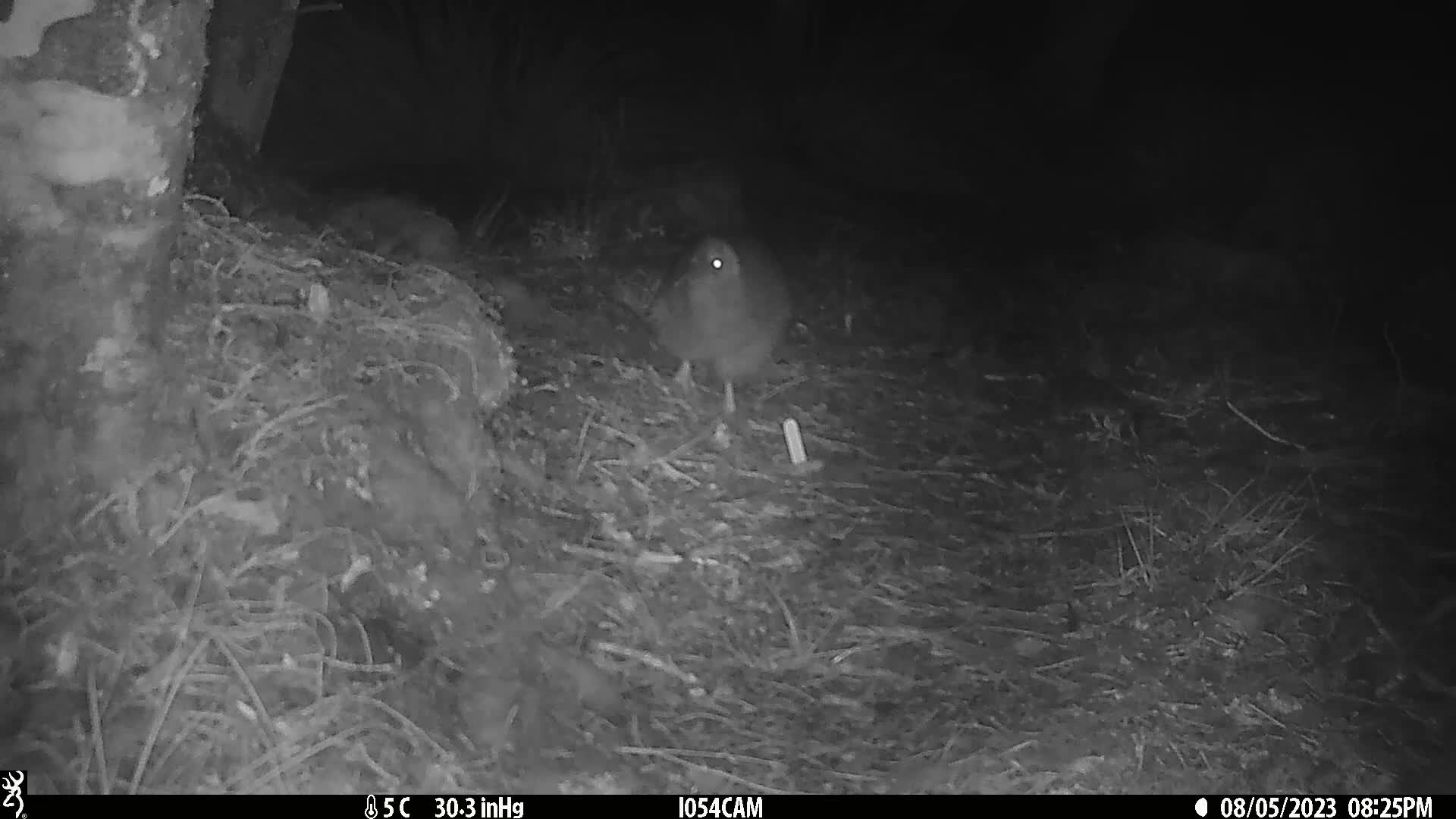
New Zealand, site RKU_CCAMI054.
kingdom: Animalia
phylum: Chordata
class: Aves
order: Apterygiformes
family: Apterygidae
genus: Apteryx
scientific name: Apteryx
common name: kiwi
Kiwi (Apteryx).